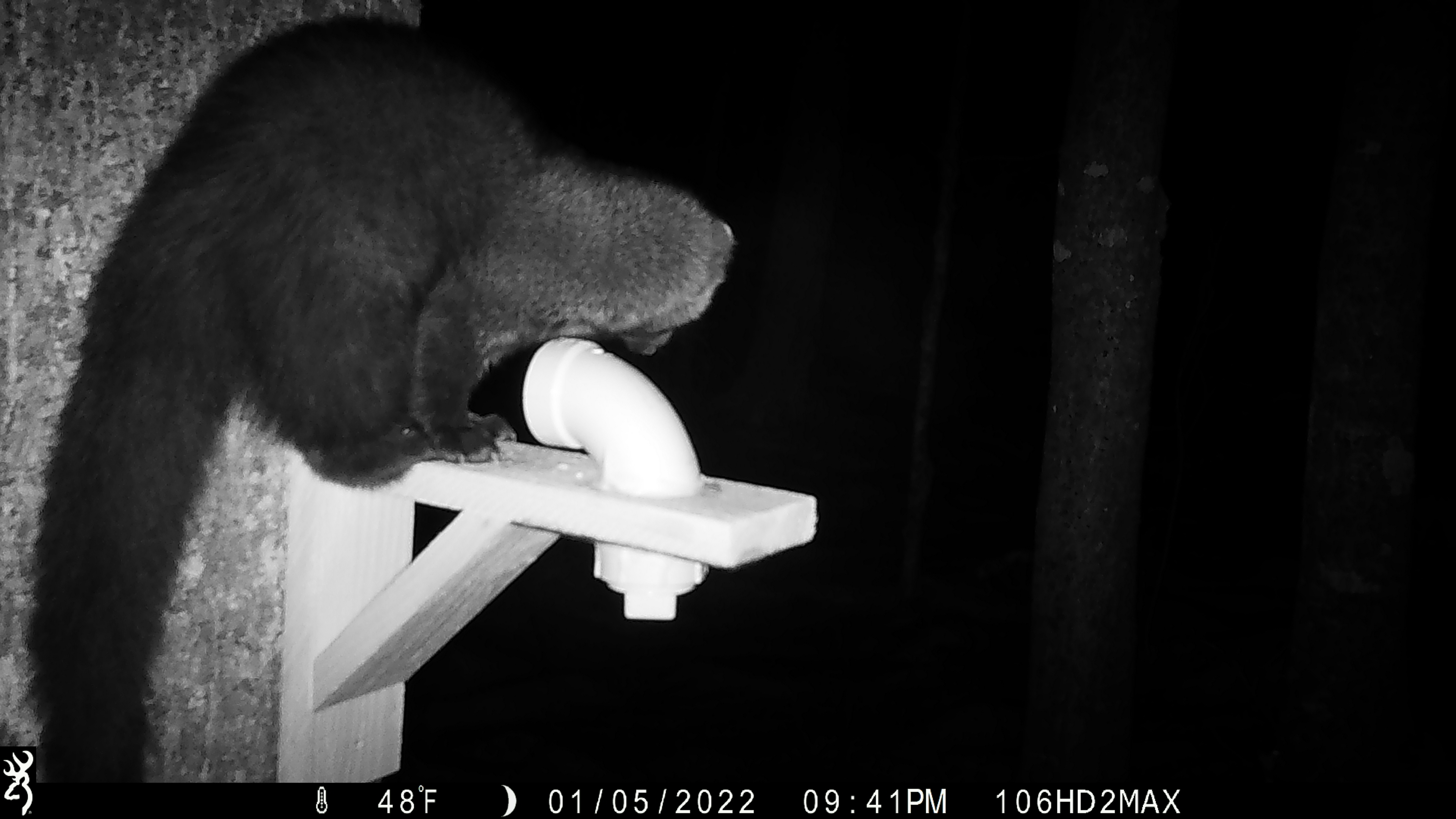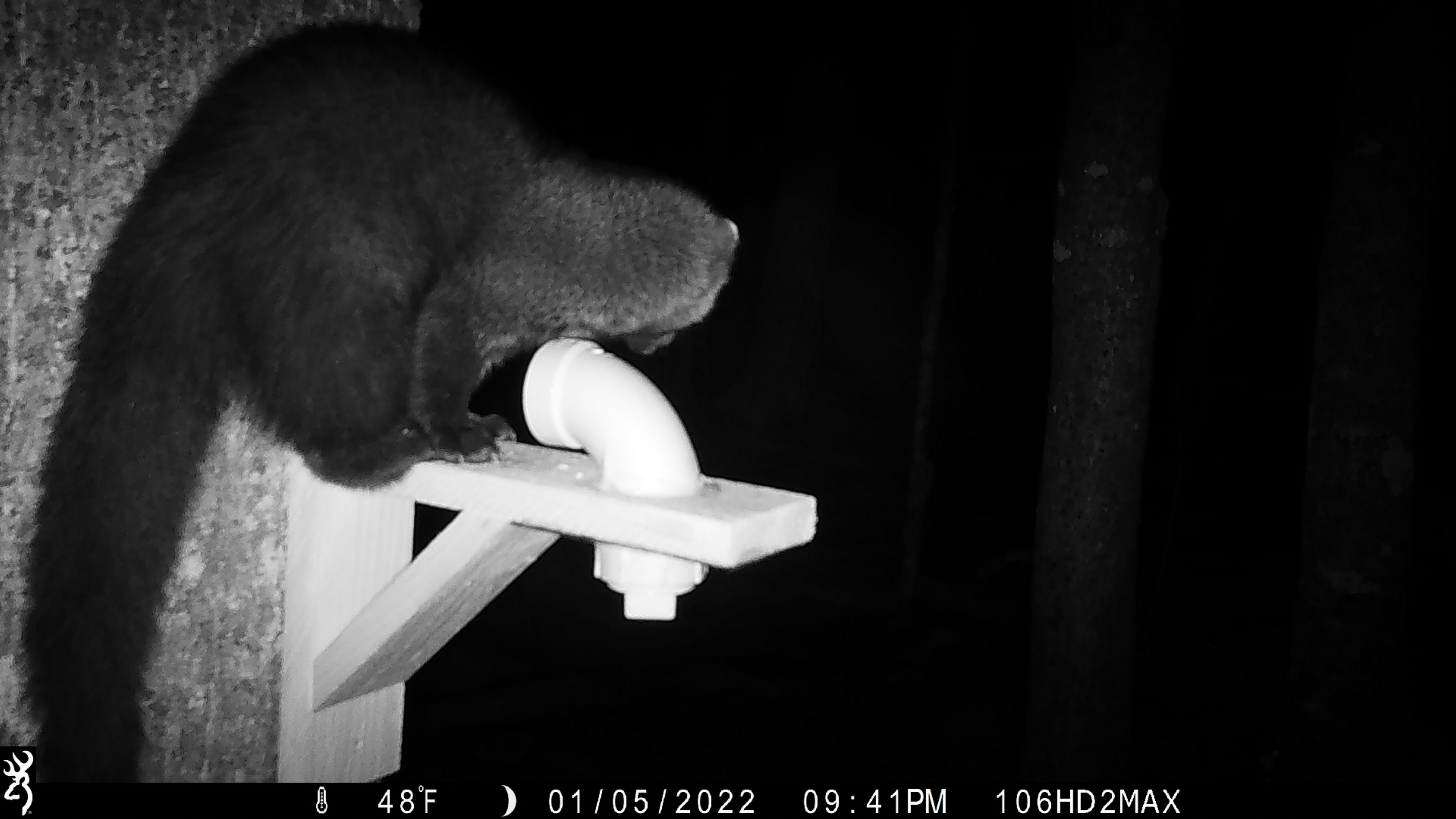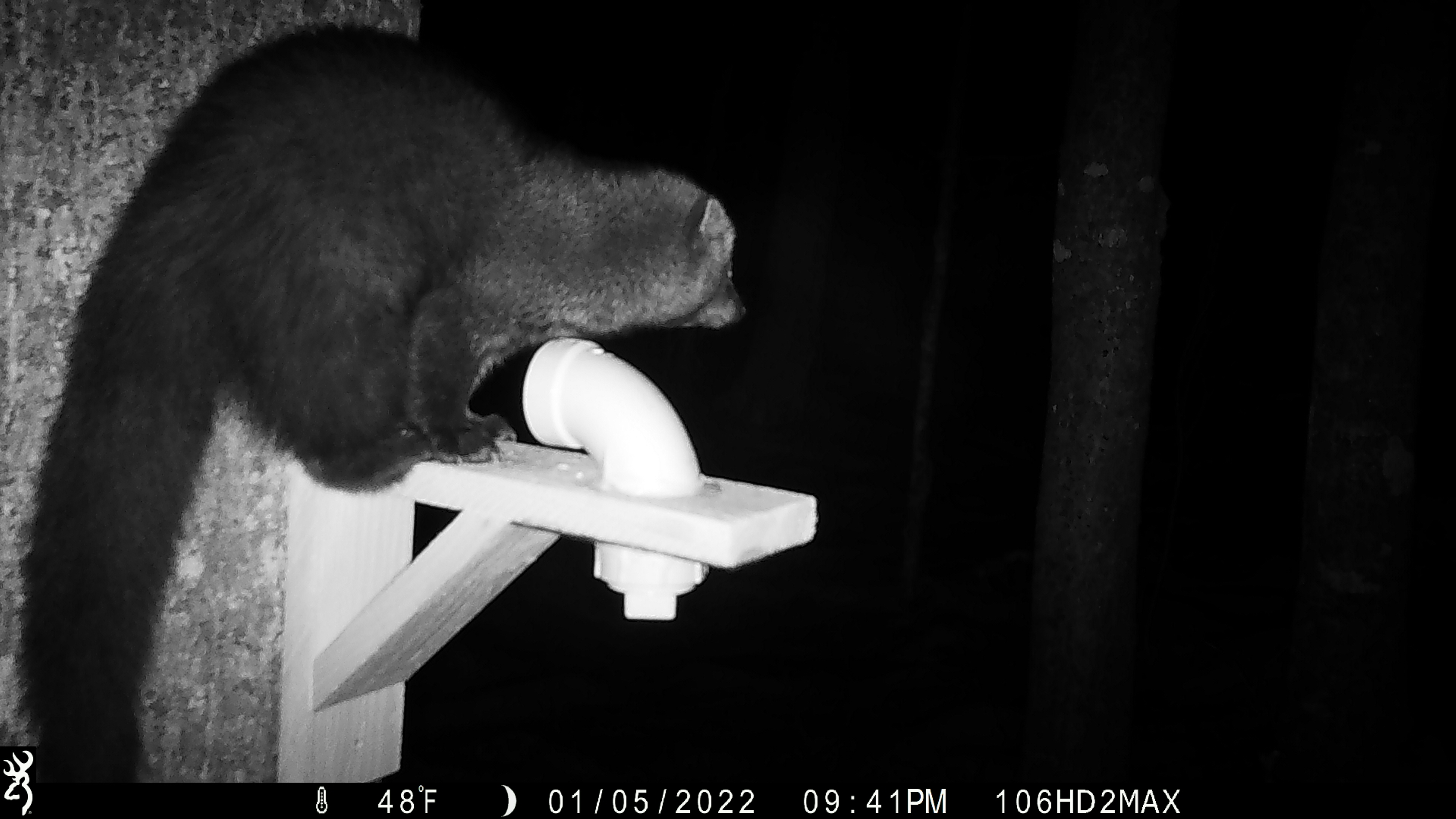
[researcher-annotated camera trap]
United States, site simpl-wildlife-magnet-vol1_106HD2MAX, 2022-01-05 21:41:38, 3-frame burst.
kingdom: Animalia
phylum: Chordata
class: Mammalia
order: Carnivora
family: Mustelidae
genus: Pekania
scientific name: Pekania pennanti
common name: fisher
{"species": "fisher (Pekania pennanti)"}